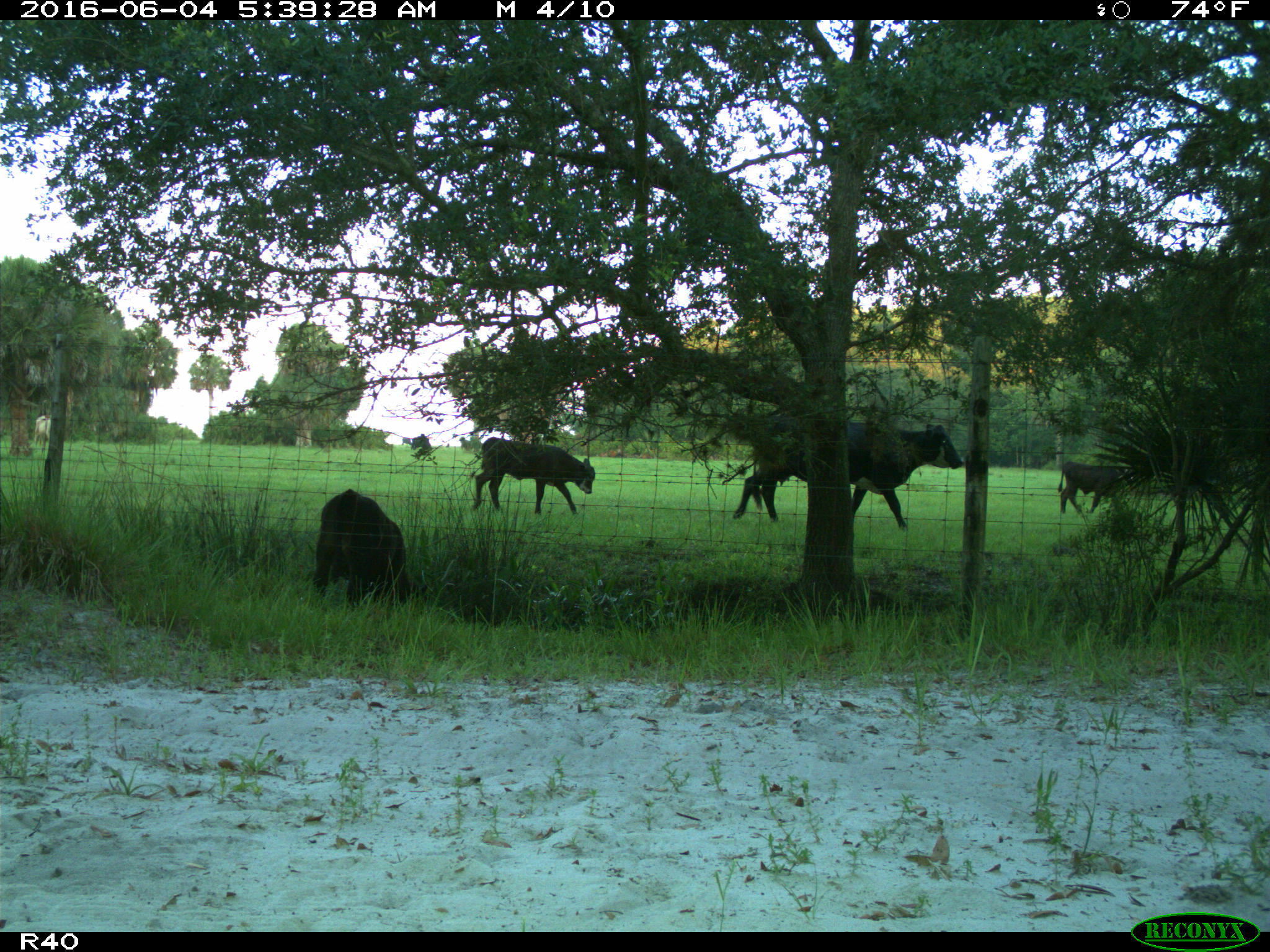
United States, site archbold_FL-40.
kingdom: Animalia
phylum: Chordata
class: Mammalia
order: Artiodactyla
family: Bovidae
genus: Bos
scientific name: Bos taurus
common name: domestic cow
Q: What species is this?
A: Bos taurus (domestic cow).